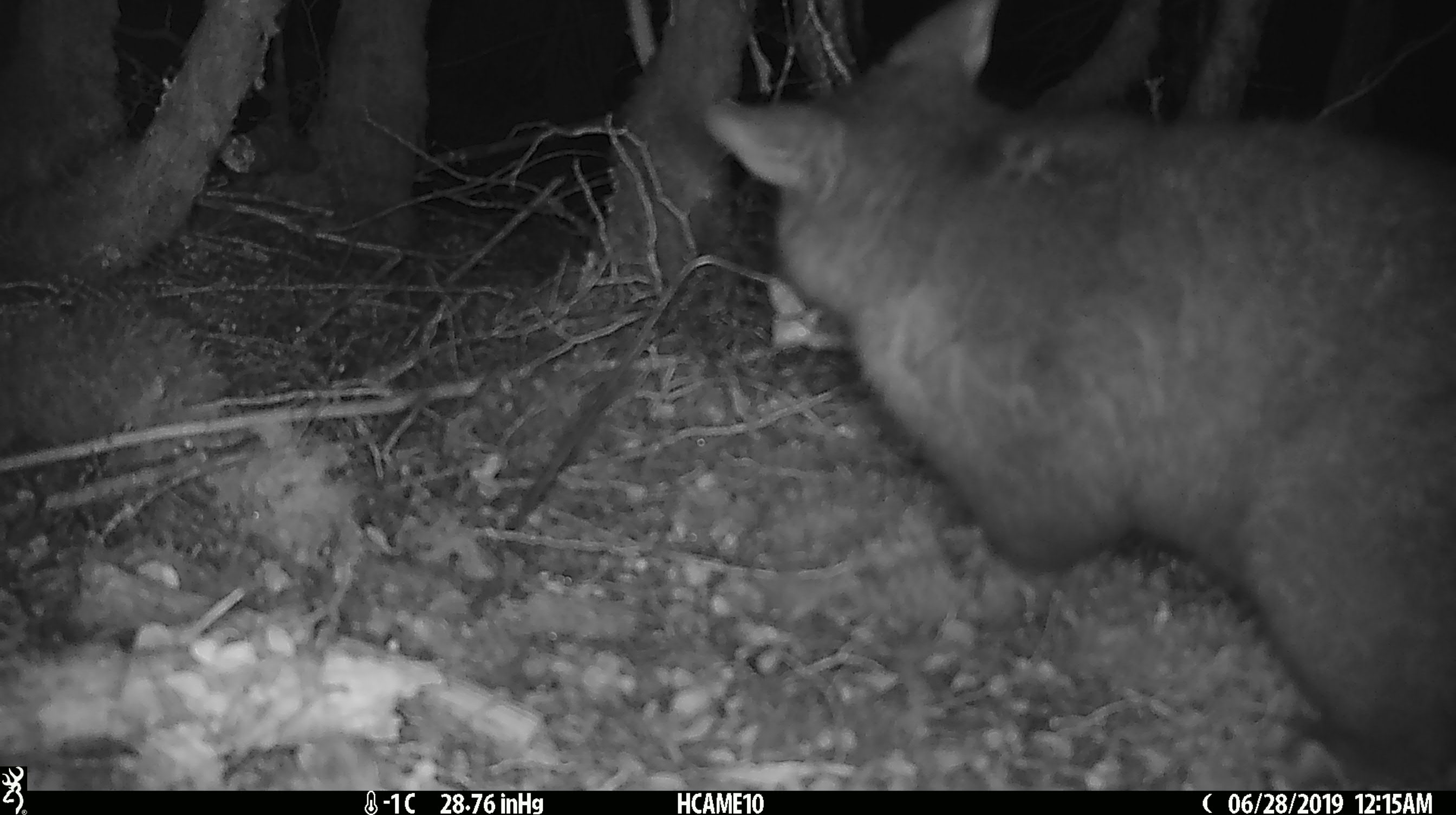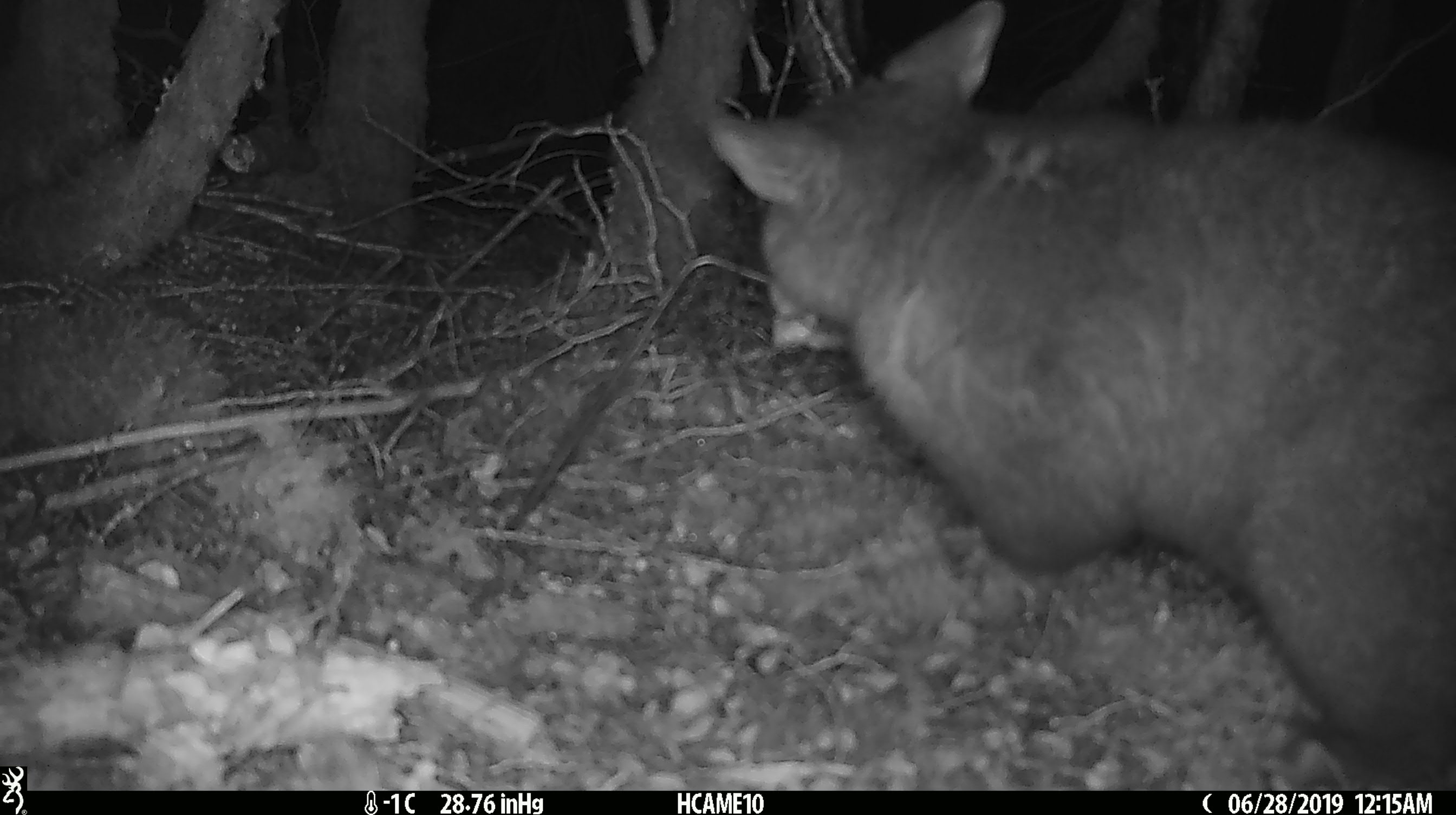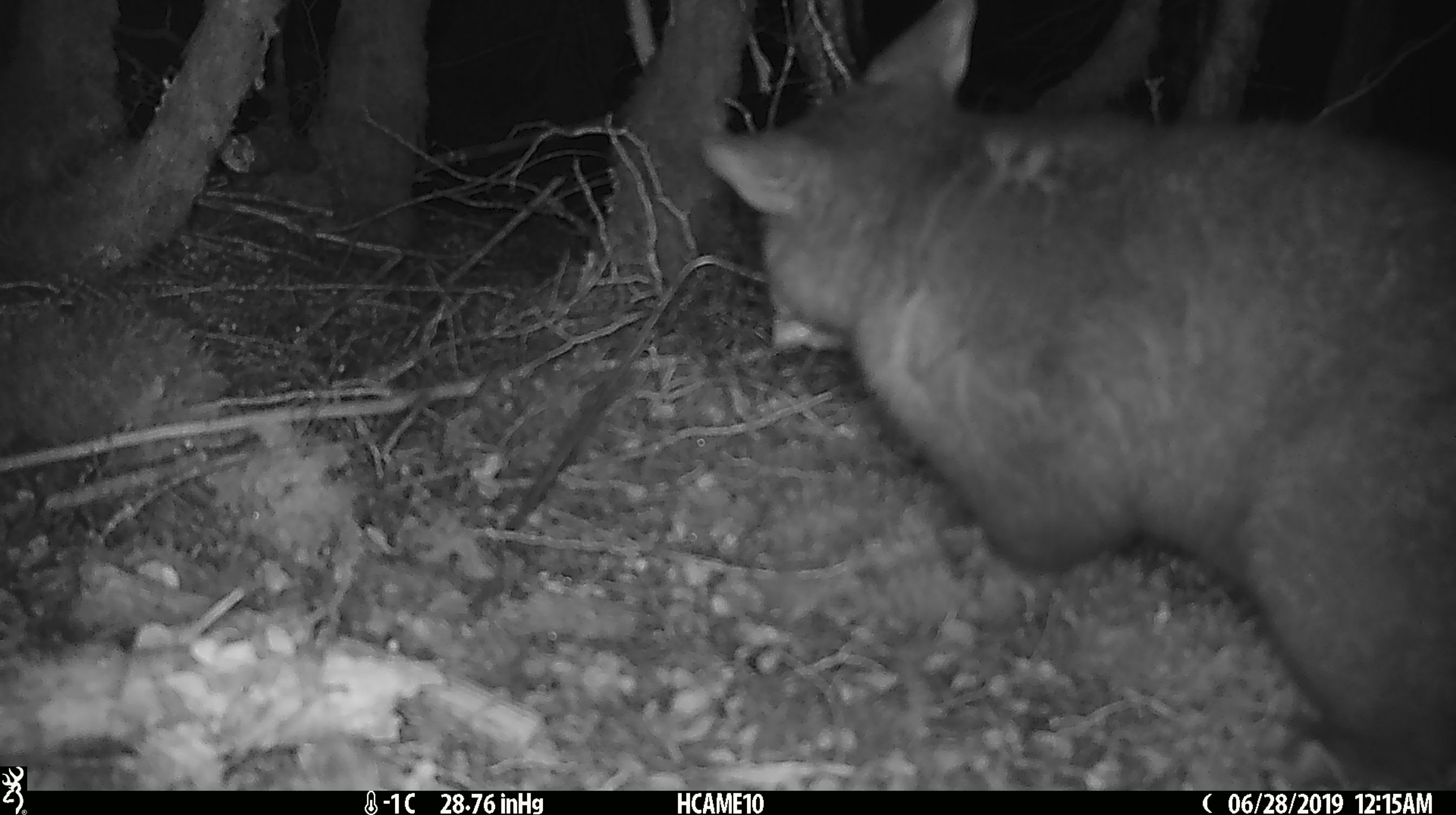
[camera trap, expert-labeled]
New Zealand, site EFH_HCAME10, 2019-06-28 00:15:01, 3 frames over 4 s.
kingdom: Animalia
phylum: Chordata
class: Mammalia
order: Diprotodontia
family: Phalangeridae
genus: Trichosurus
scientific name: Trichosurus vulpecula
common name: common brushtail possum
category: possum